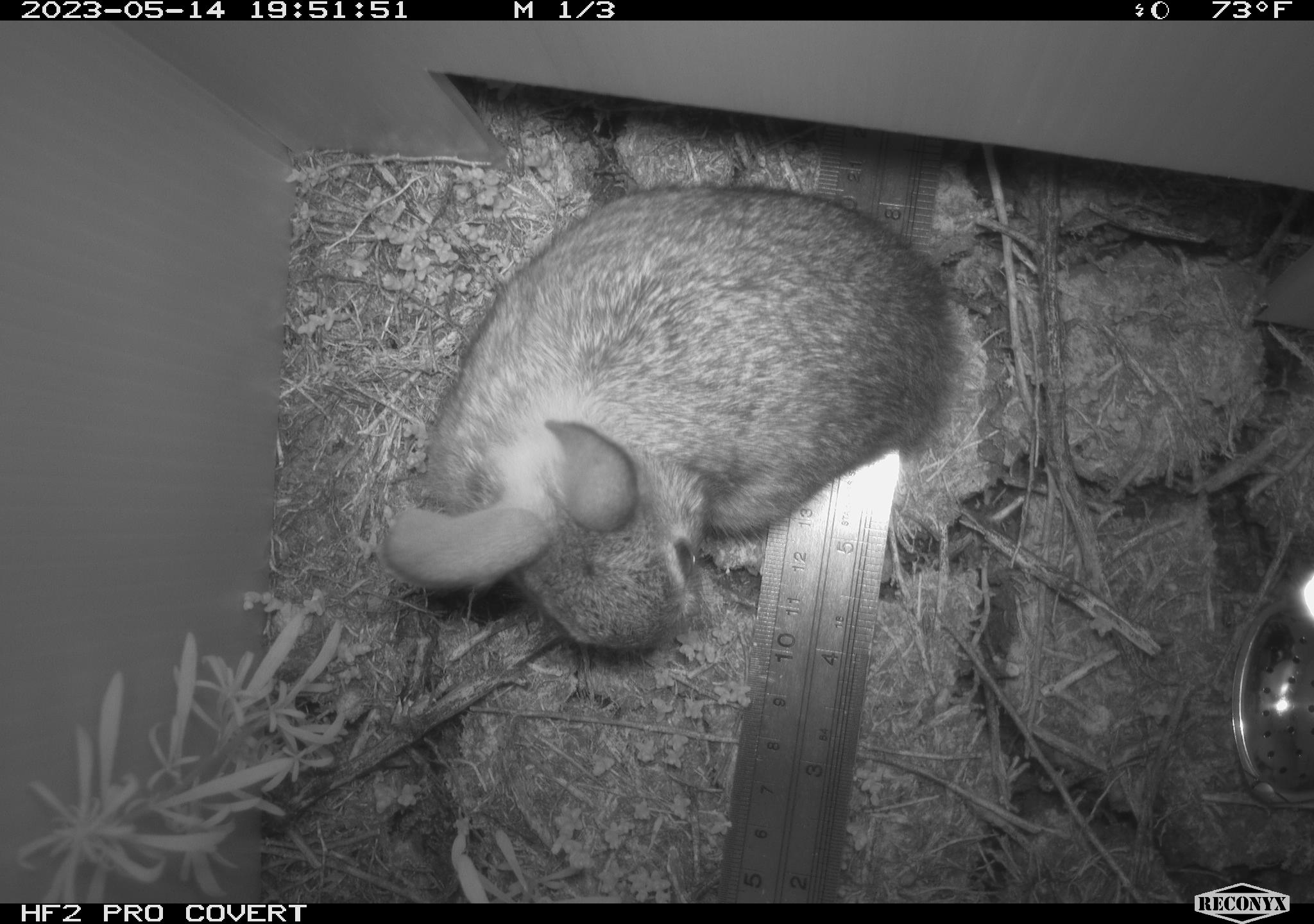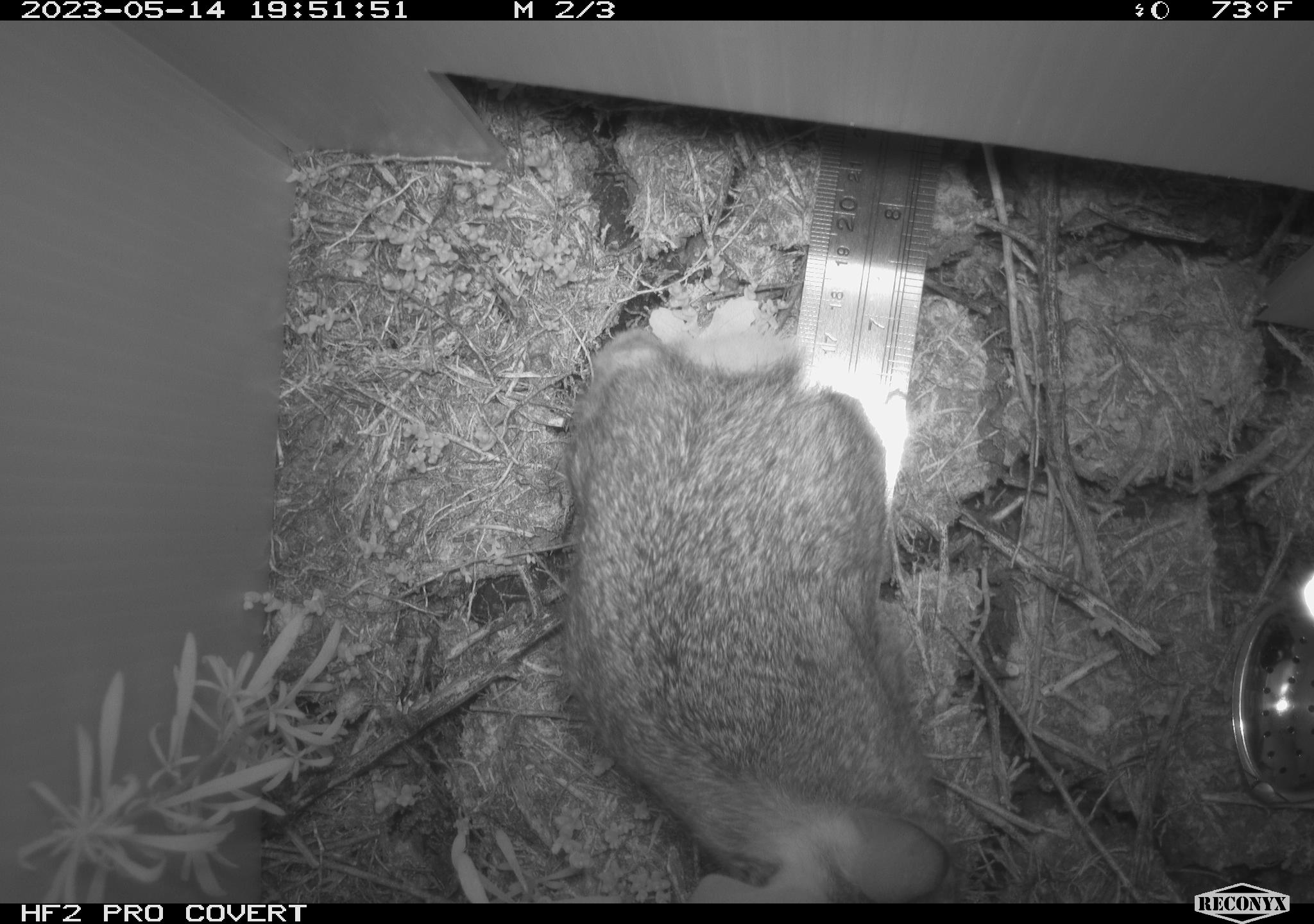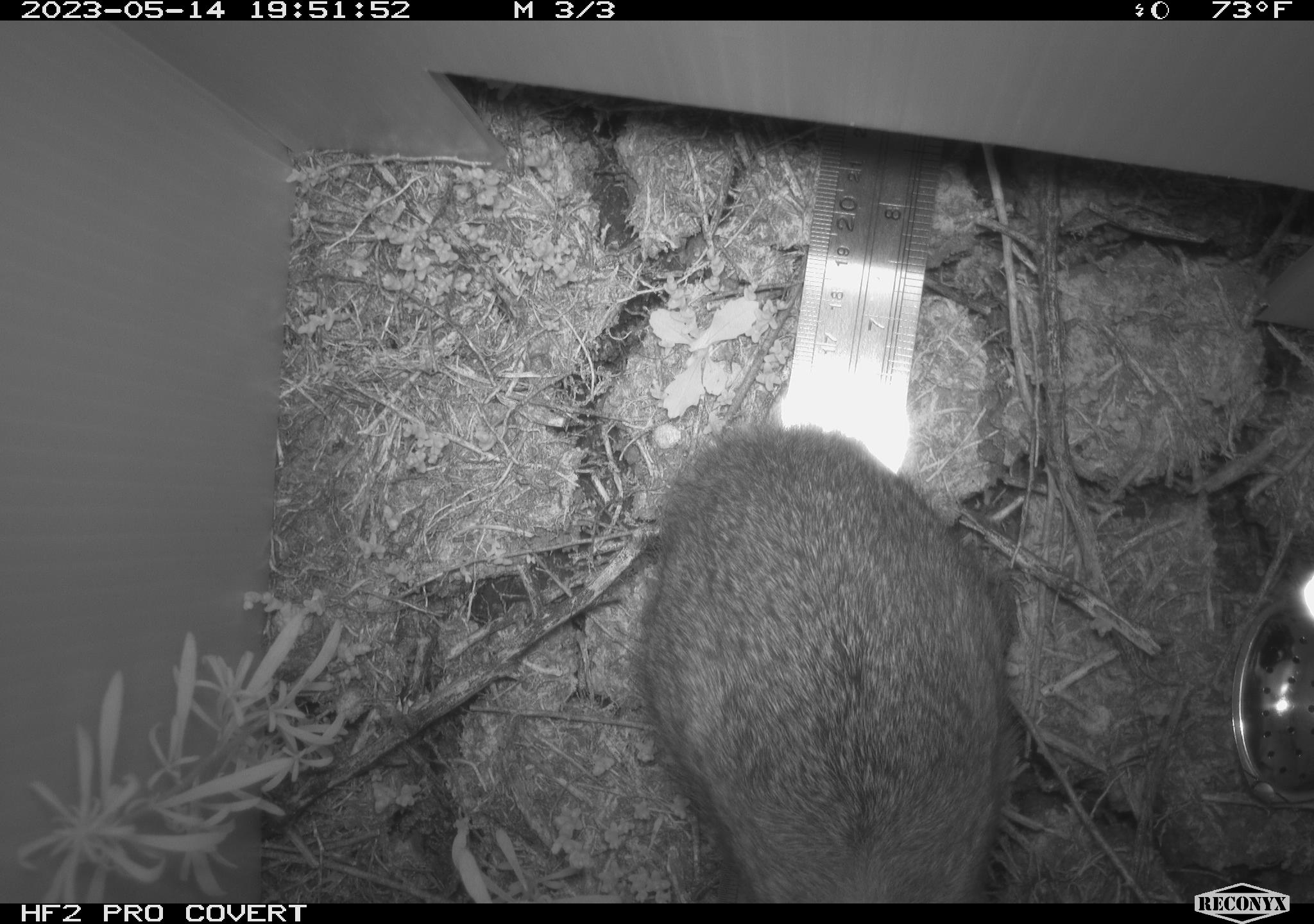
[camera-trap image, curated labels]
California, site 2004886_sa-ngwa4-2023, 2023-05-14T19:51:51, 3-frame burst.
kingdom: Animalia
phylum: Chordata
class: Mammalia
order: Lagomorpha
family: Leporidae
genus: Sylvilagus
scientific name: Sylvilagus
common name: cottontail rabbits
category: sylvilagus species